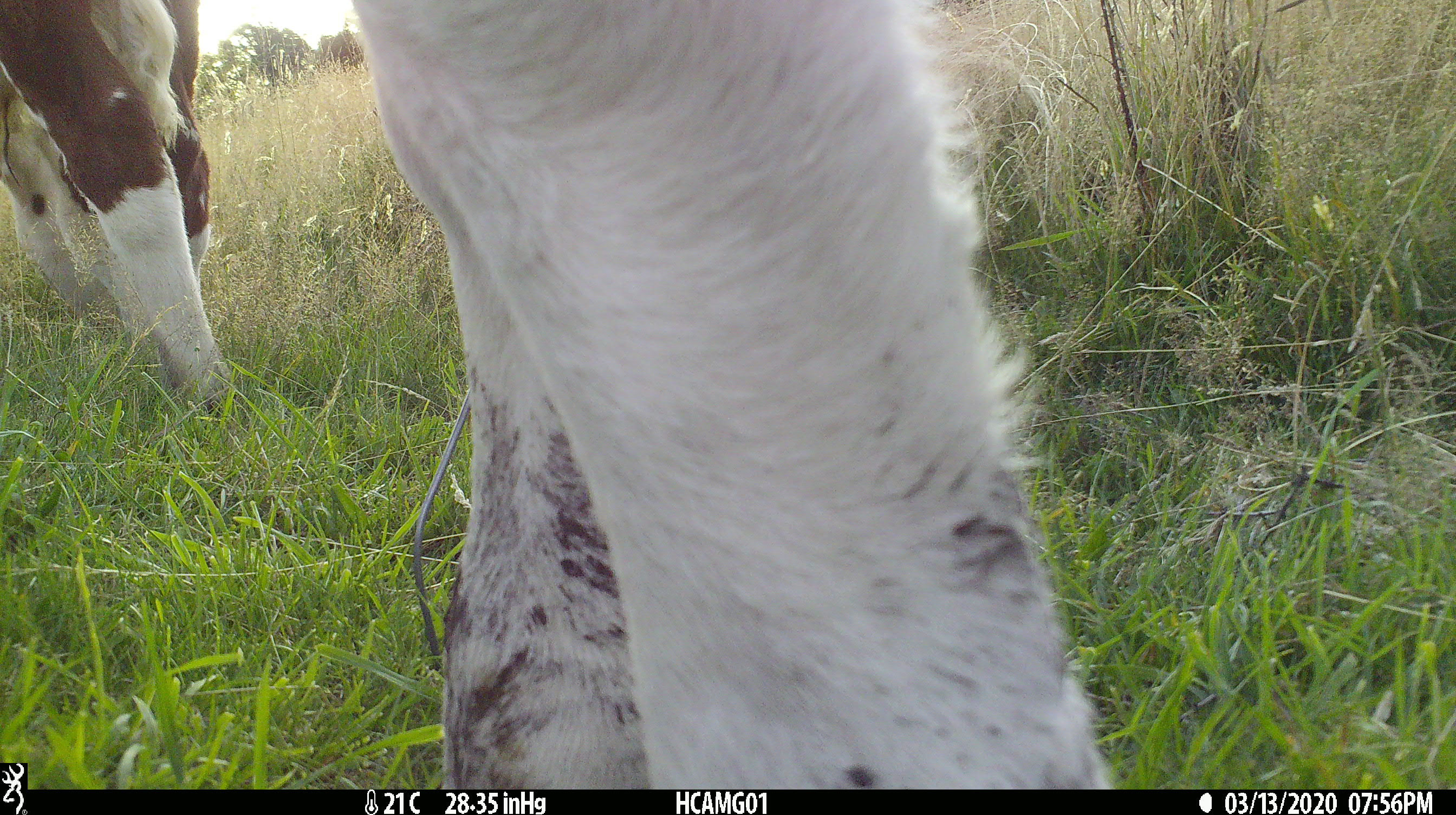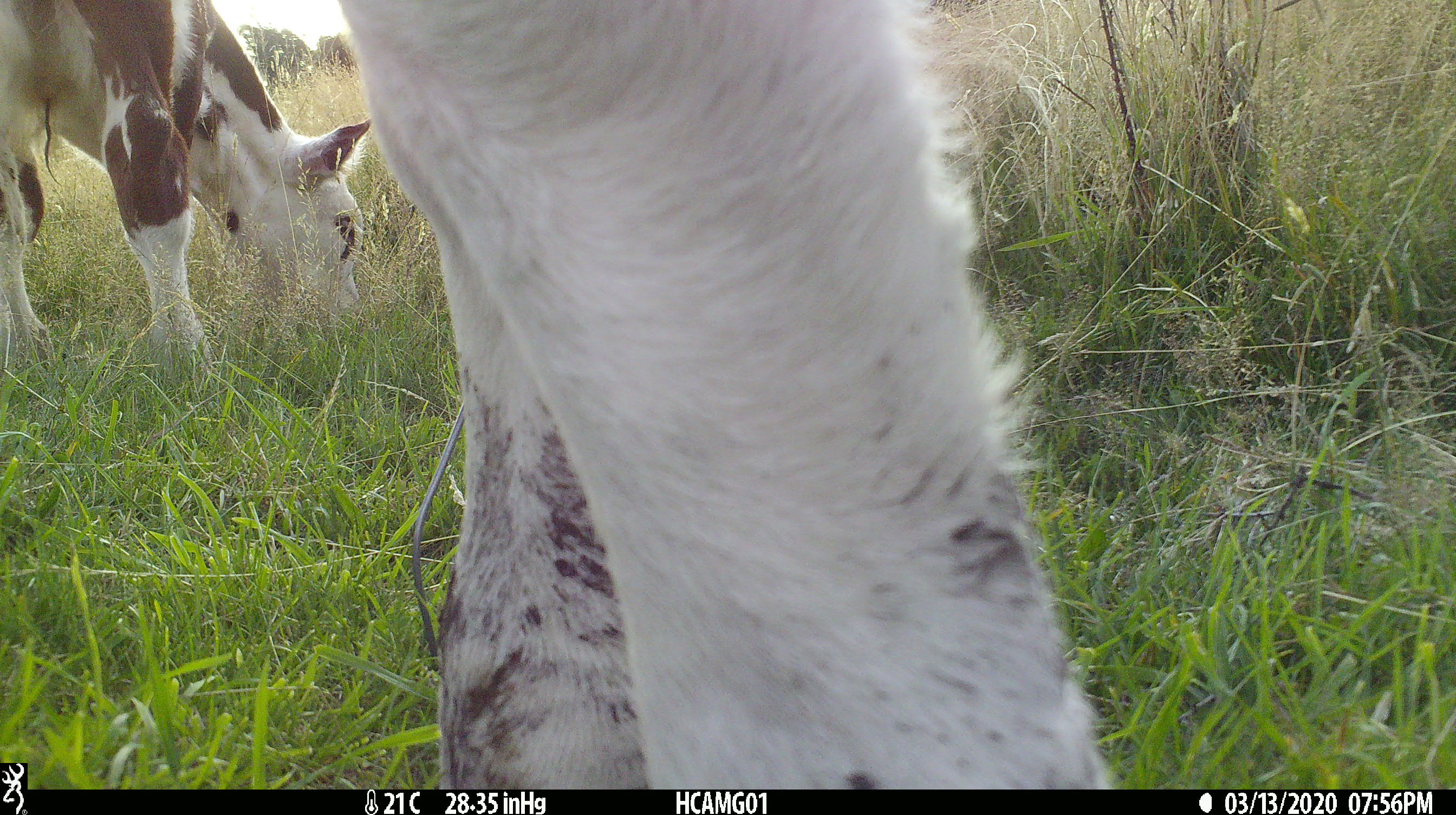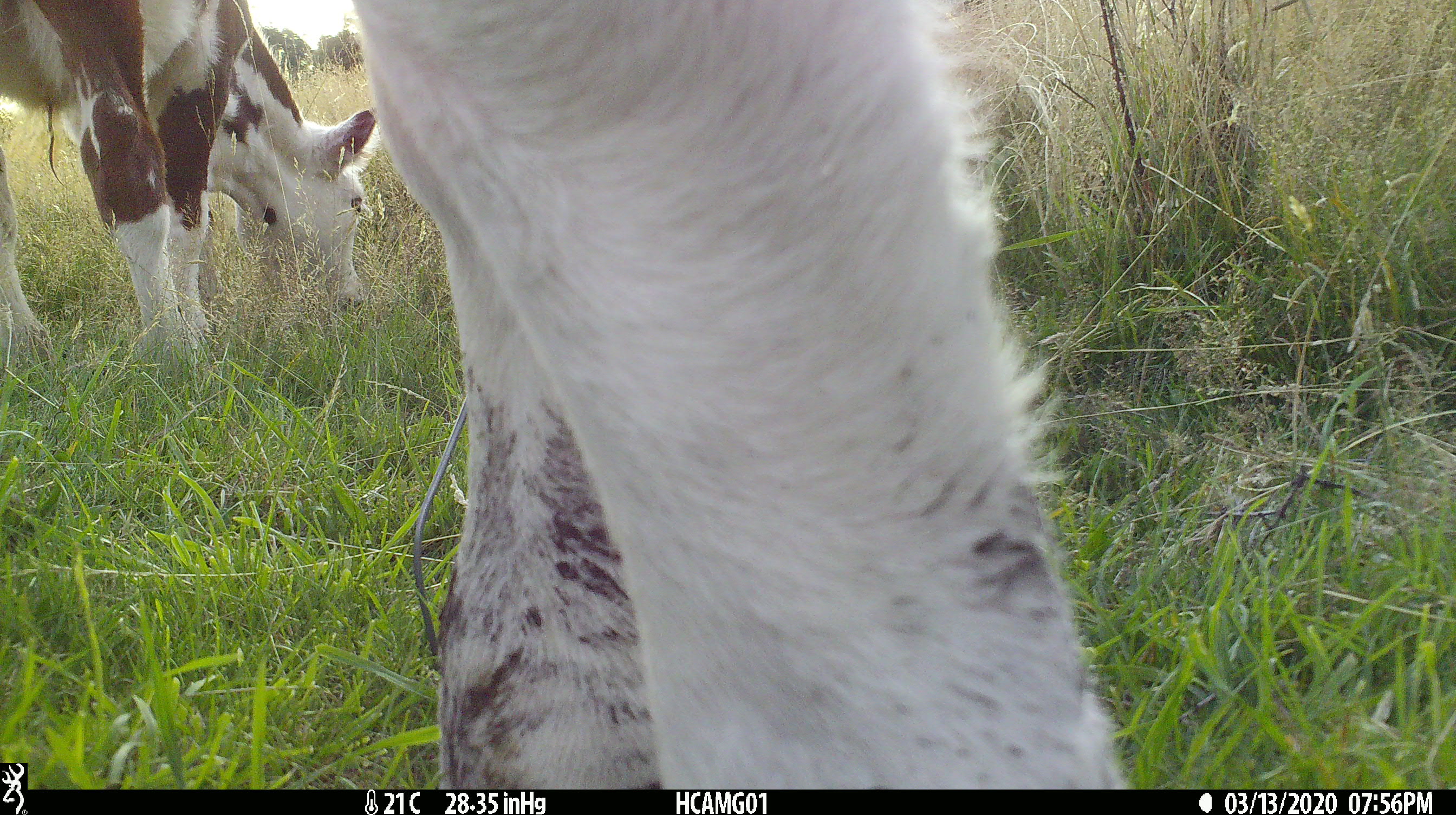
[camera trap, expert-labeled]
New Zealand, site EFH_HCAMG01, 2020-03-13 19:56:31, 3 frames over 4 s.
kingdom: Animalia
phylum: Chordata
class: Mammalia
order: Artiodactyla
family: Bovidae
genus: Bos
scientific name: Bos taurus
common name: domestic cow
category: cow